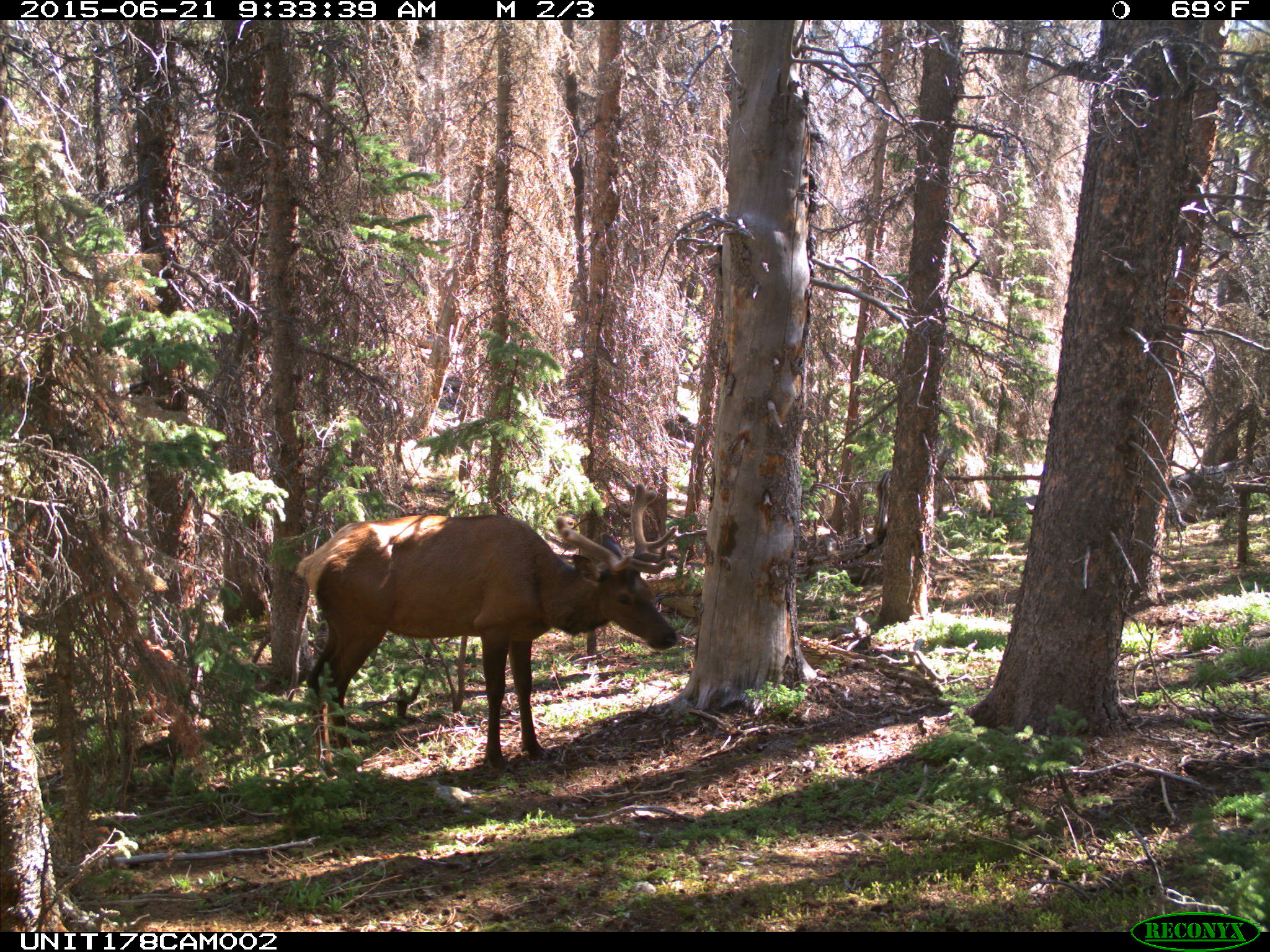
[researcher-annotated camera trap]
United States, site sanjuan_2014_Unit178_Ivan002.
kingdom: Animalia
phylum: Chordata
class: Mammalia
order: Artiodactyla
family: Cervidae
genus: Cervus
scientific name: Cervus elaphus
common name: red deer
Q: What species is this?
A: Cervus elaphus (red deer).